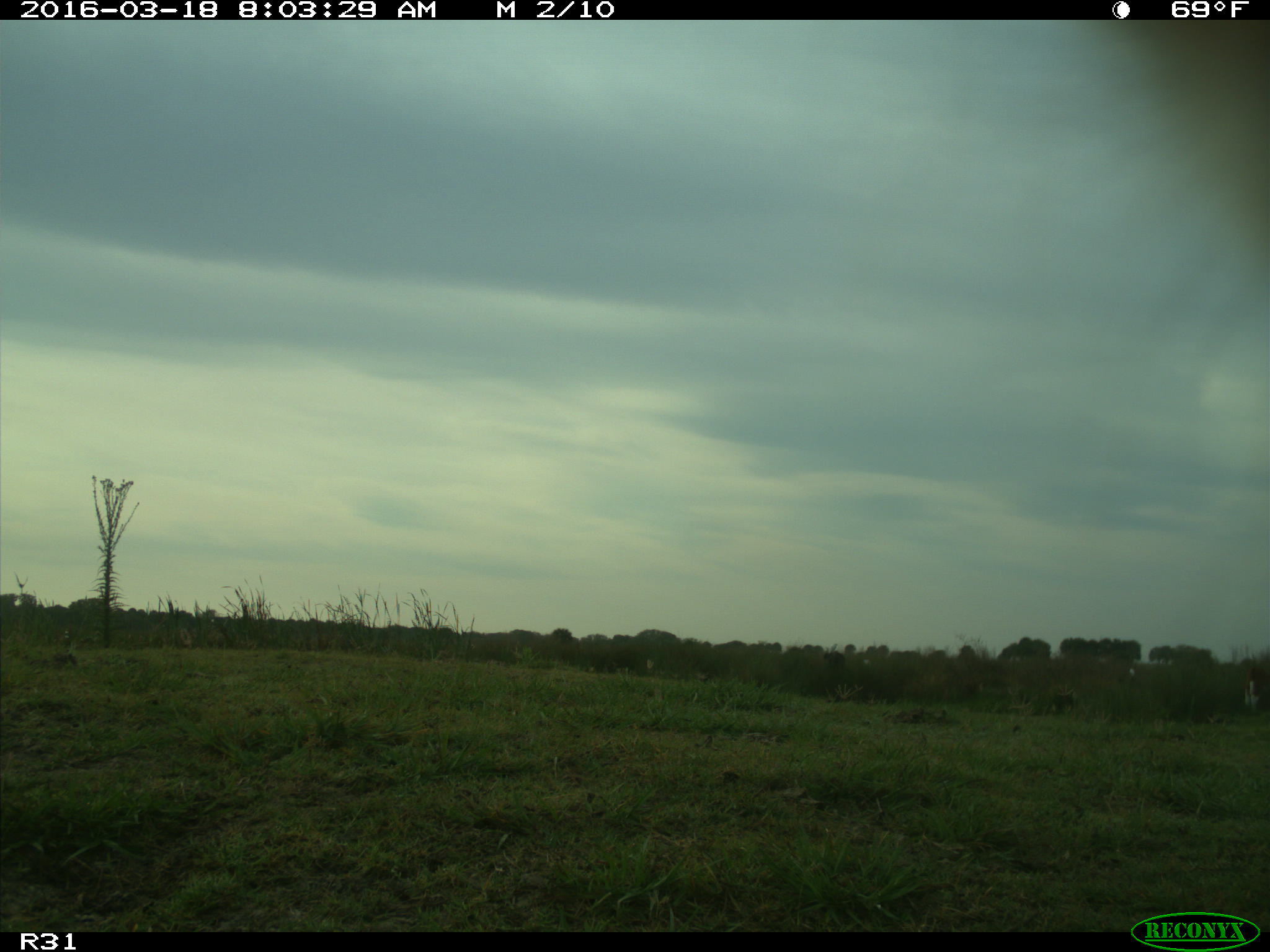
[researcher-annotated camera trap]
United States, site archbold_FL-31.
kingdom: Animalia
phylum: Chordata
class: Mammalia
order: Artiodactyla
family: Bovidae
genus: Bos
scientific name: Bos taurus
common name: domestic cow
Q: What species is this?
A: Bos taurus (domestic cow).